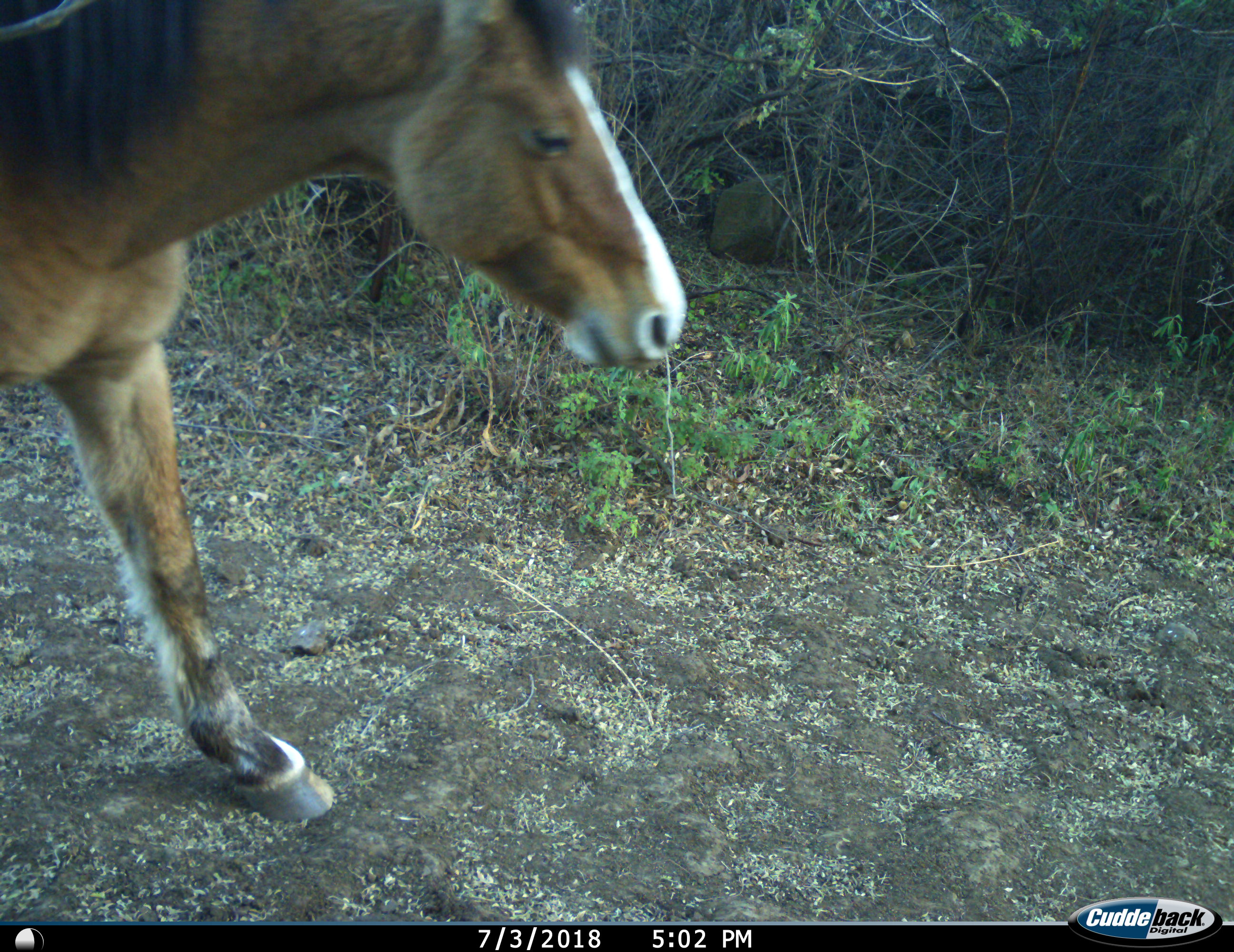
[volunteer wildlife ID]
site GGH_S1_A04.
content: unidentified animal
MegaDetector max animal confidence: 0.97